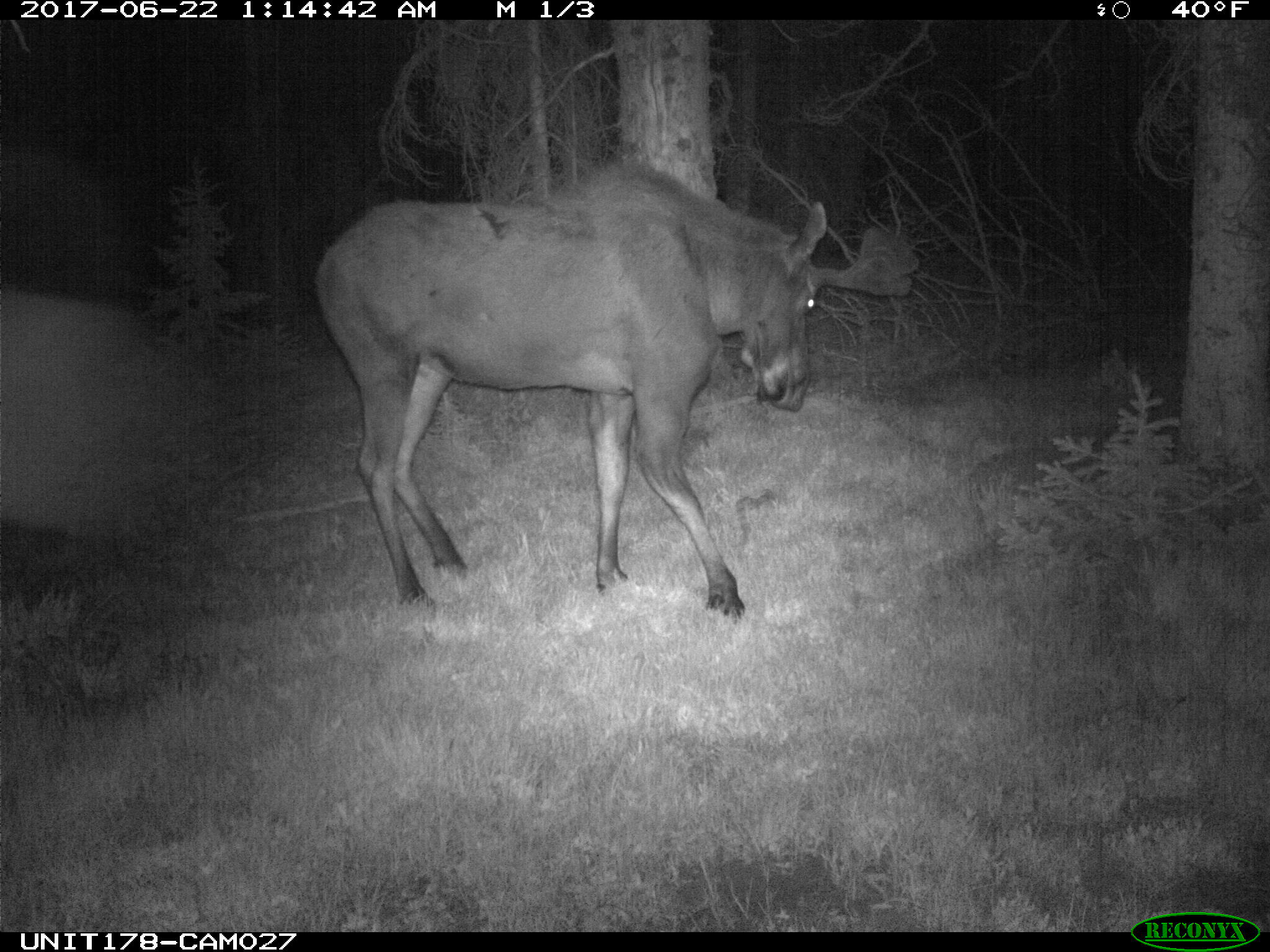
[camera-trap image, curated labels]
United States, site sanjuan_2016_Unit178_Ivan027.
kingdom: Animalia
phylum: Chordata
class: Mammalia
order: Artiodactyla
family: Cervidae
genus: Alces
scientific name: Alces alces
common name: moose